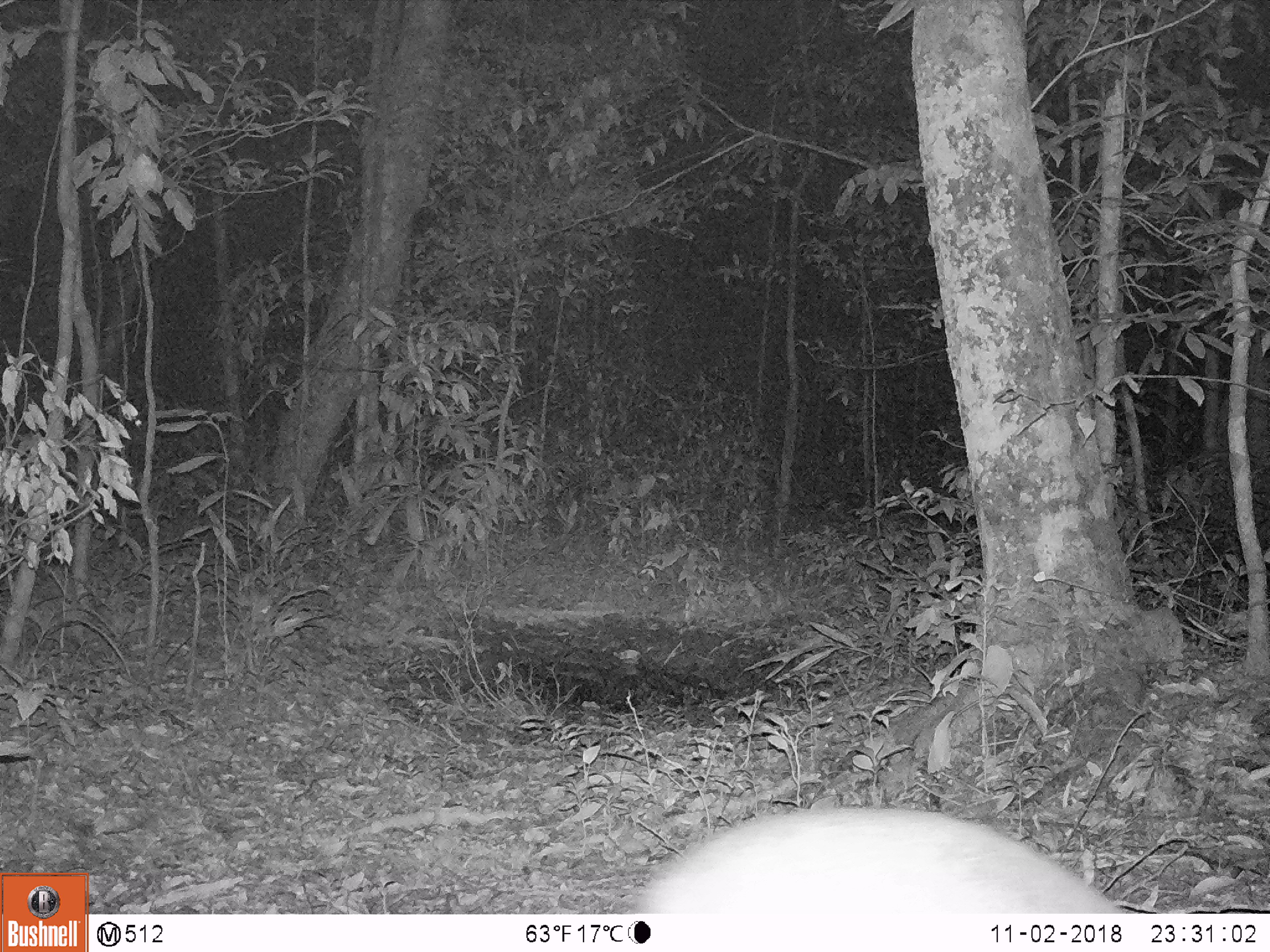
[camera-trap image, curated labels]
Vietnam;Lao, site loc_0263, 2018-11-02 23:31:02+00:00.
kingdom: Animalia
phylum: Chordata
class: Mammalia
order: Artiodactyla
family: Cervidae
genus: Muntiacus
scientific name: Muntiacus vuquangensis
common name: large-antlered muntjac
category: large antlered muntjac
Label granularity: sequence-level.